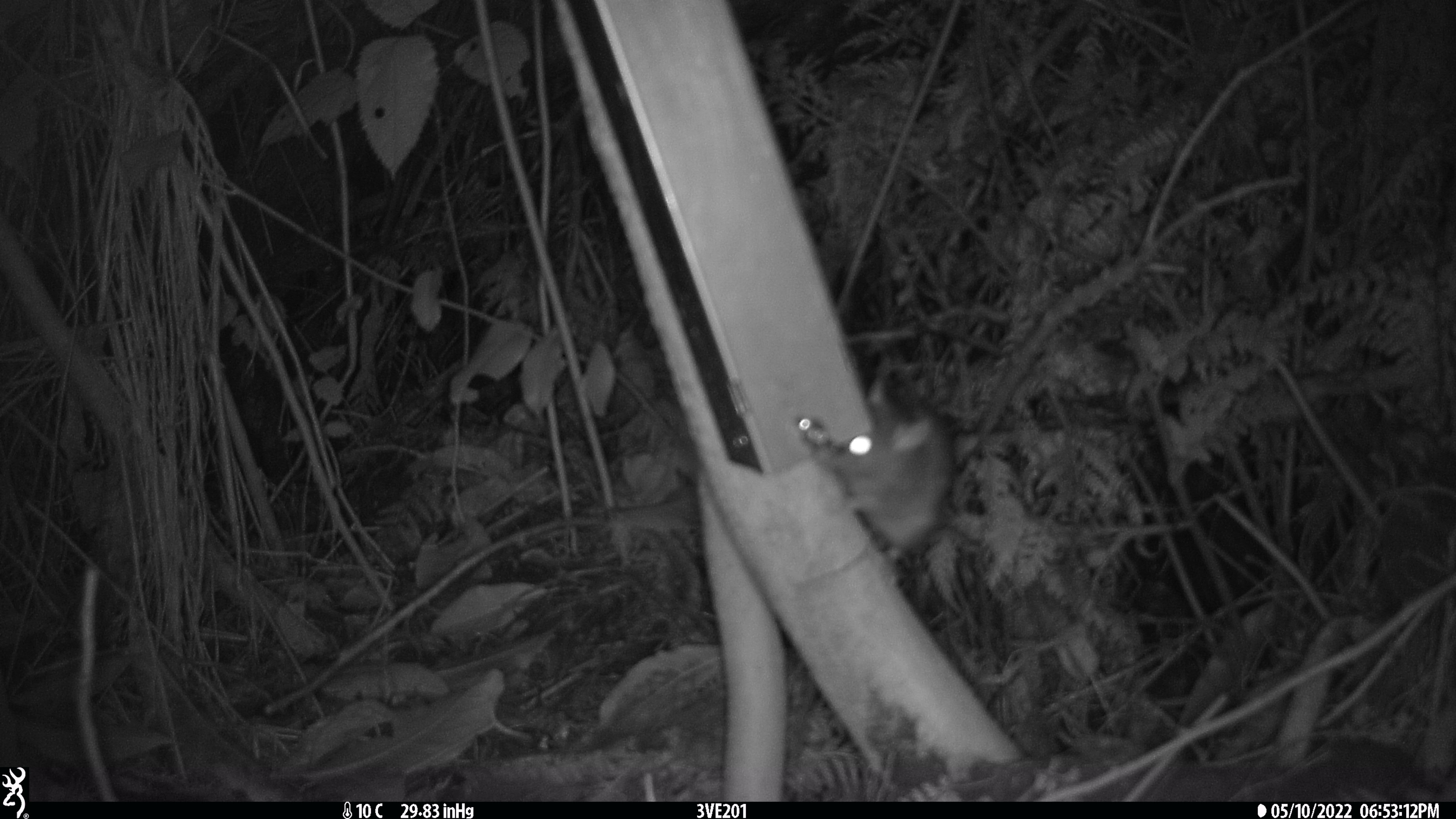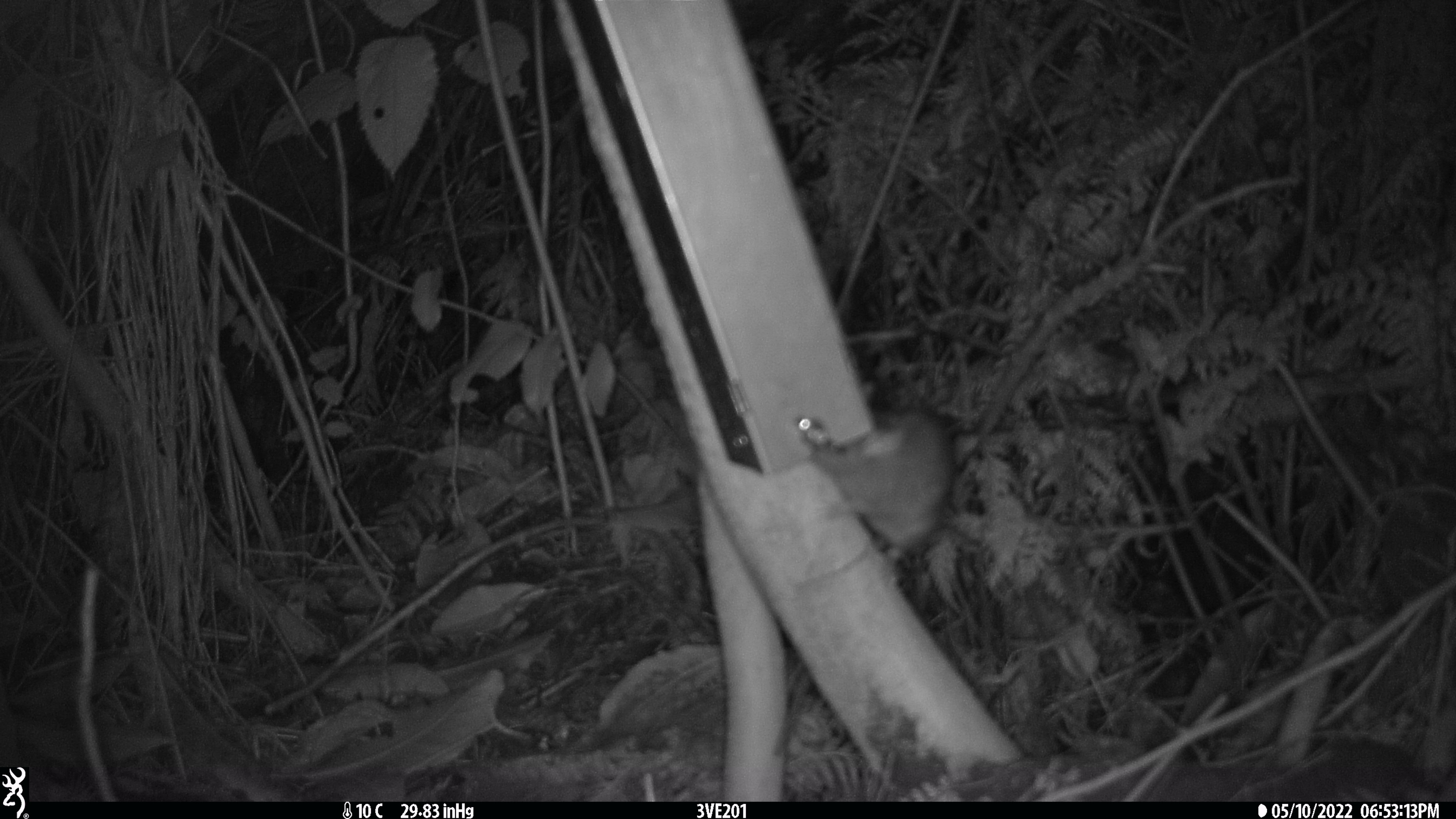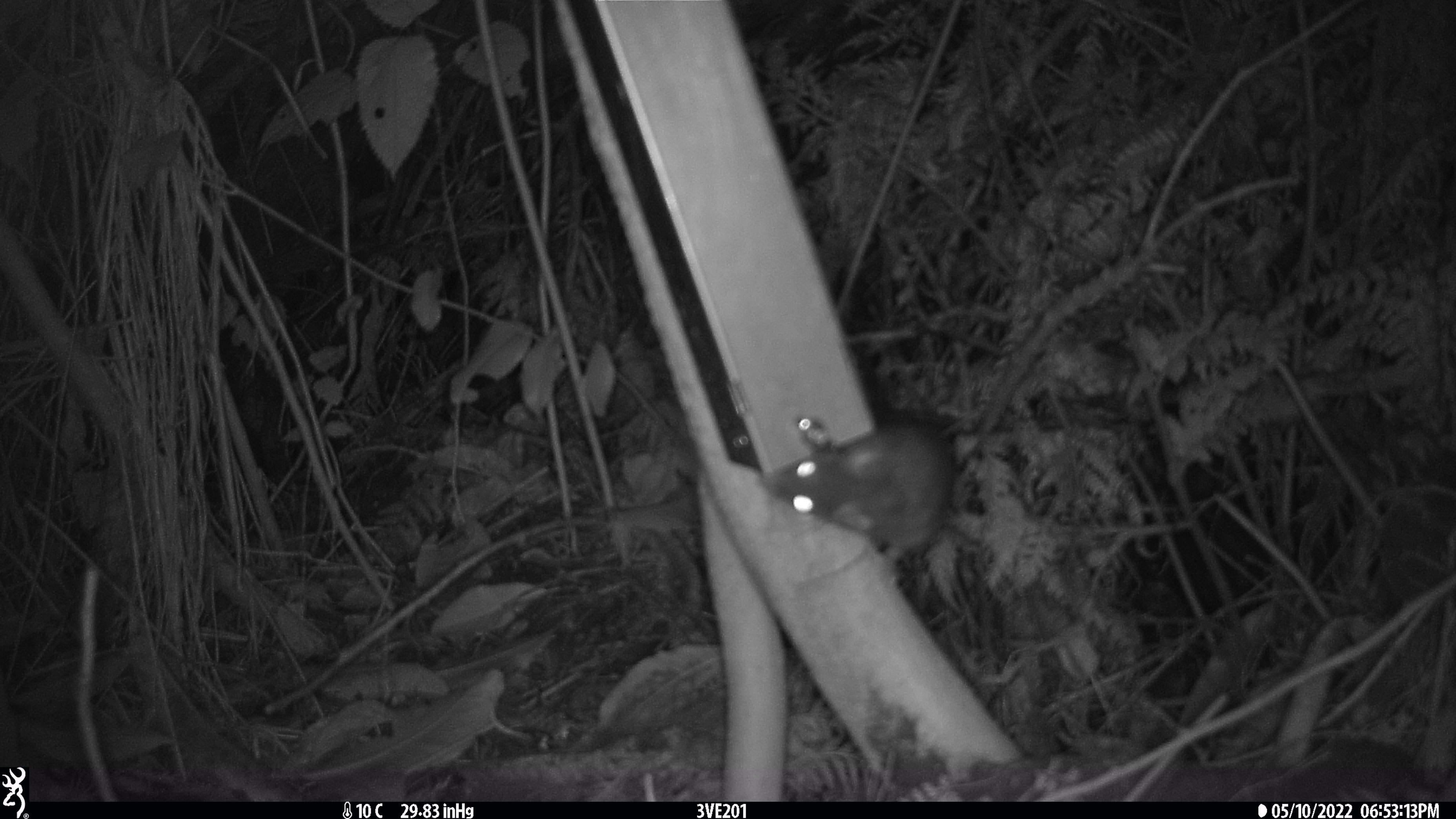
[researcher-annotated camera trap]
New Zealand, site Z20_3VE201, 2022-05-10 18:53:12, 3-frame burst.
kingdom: Animalia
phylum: Chordata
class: Mammalia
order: Rodentia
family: Muridae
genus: Rattus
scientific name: Rattus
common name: rat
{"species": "rat (Rattus)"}